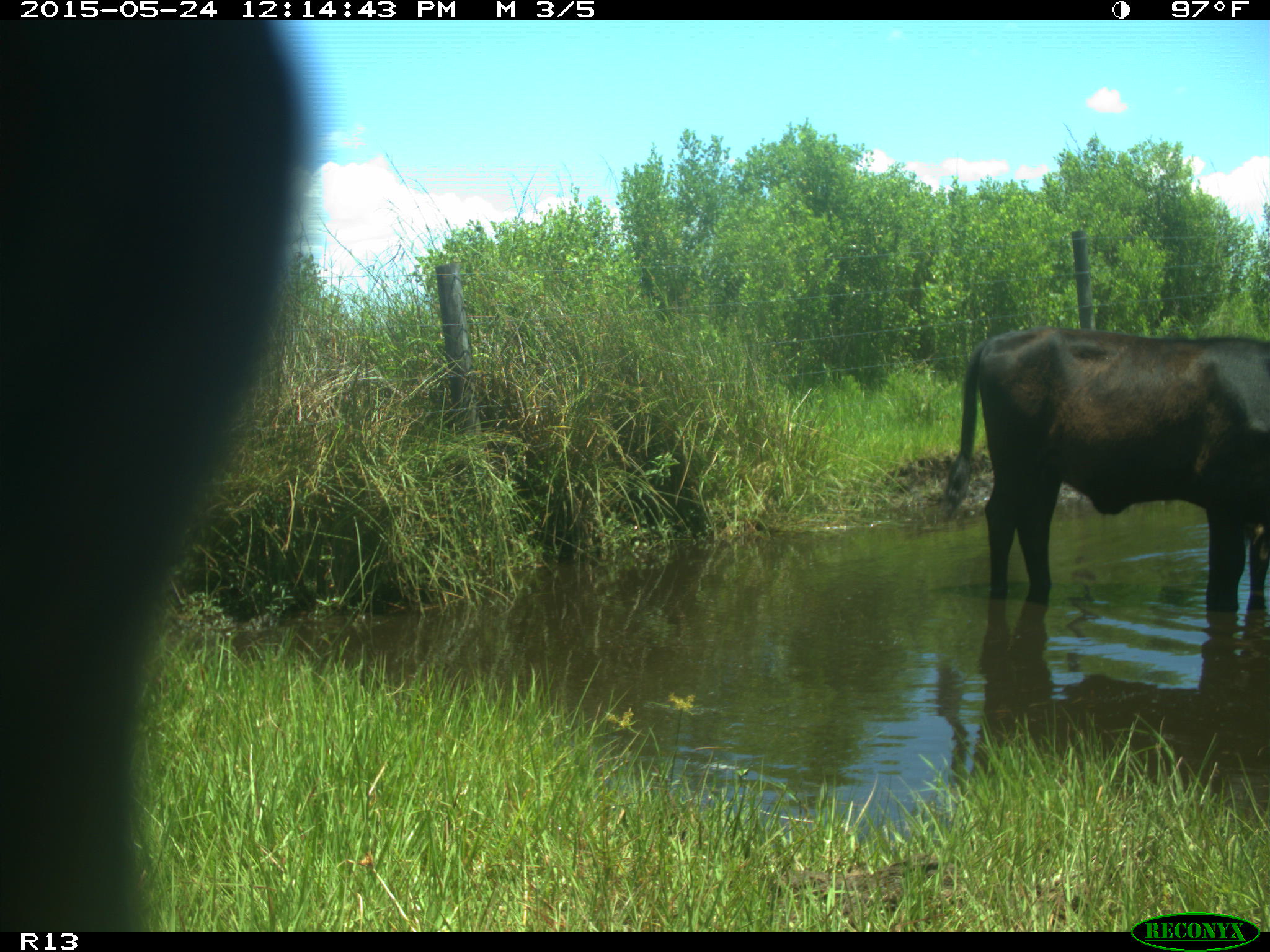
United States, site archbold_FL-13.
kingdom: Animalia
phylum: Chordata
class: Mammalia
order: Artiodactyla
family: Bovidae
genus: Bos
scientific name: Bos taurus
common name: domestic cow